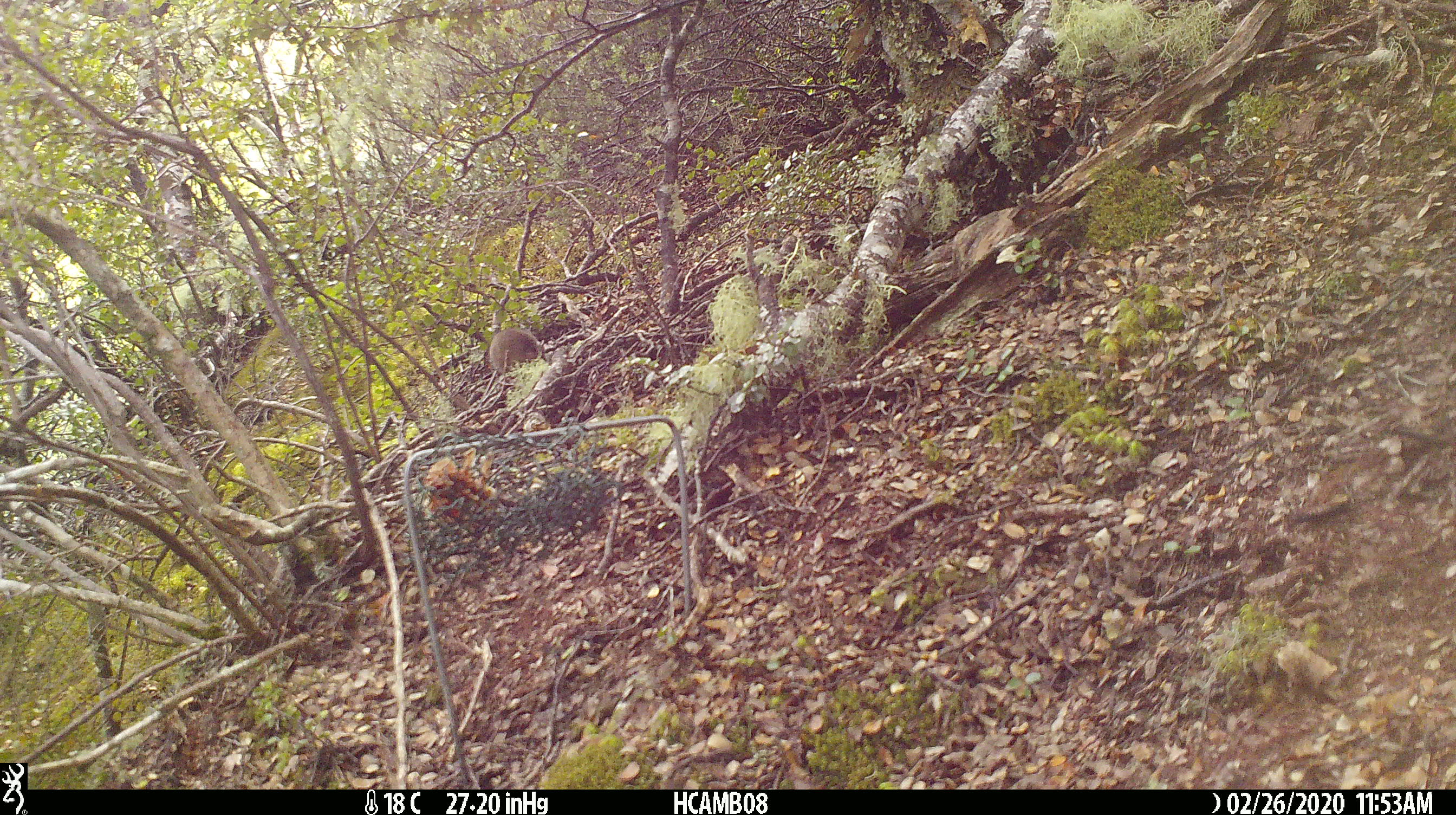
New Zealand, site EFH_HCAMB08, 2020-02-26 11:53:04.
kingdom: Animalia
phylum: Chordata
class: Mammalia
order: Rodentia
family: Muridae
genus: Mus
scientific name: Mus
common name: mouse